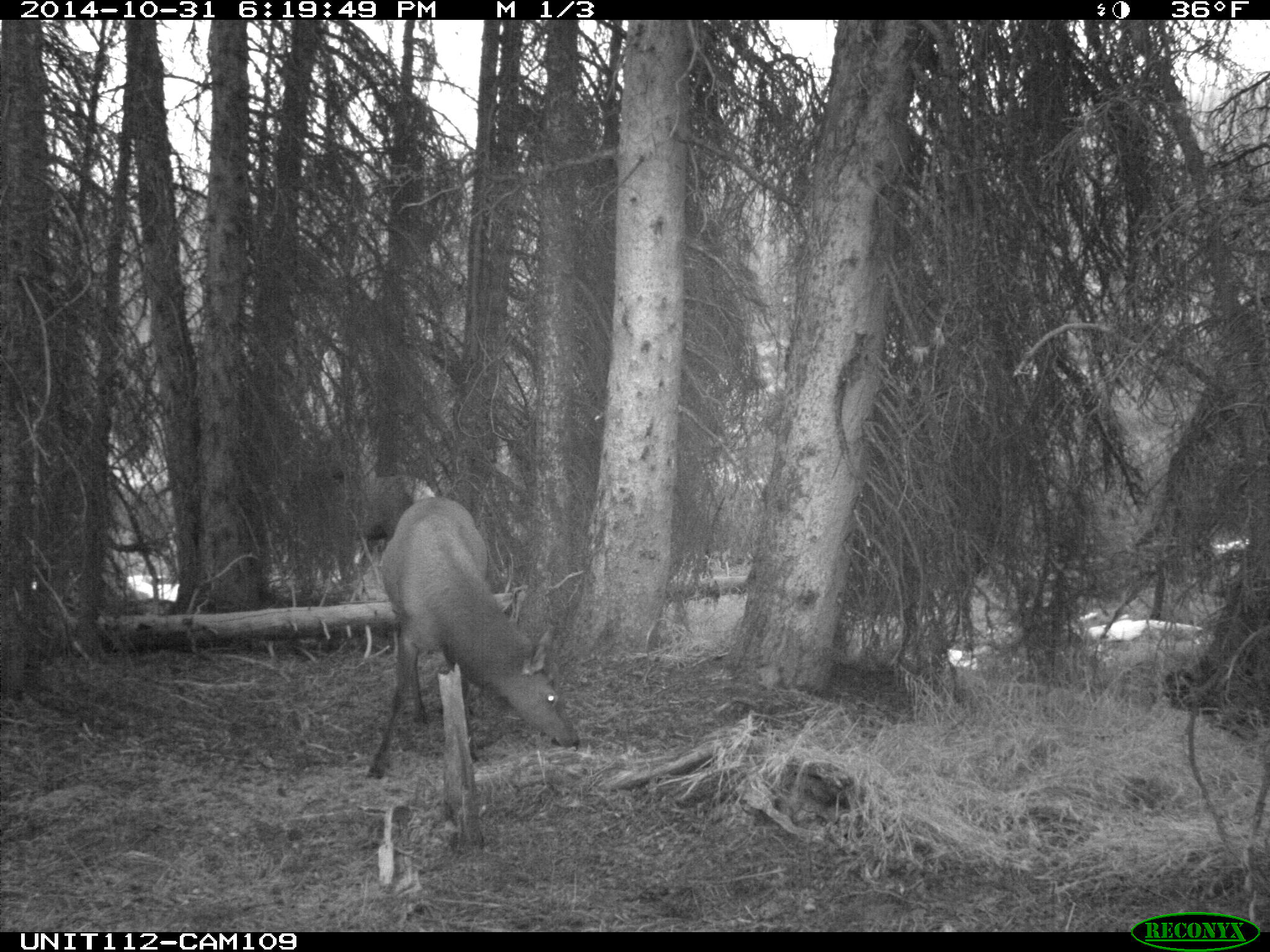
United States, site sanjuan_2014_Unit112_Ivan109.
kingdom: Animalia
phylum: Chordata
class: Mammalia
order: Artiodactyla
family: Cervidae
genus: Cervus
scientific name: Cervus elaphus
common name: red deer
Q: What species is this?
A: Cervus elaphus (red deer).